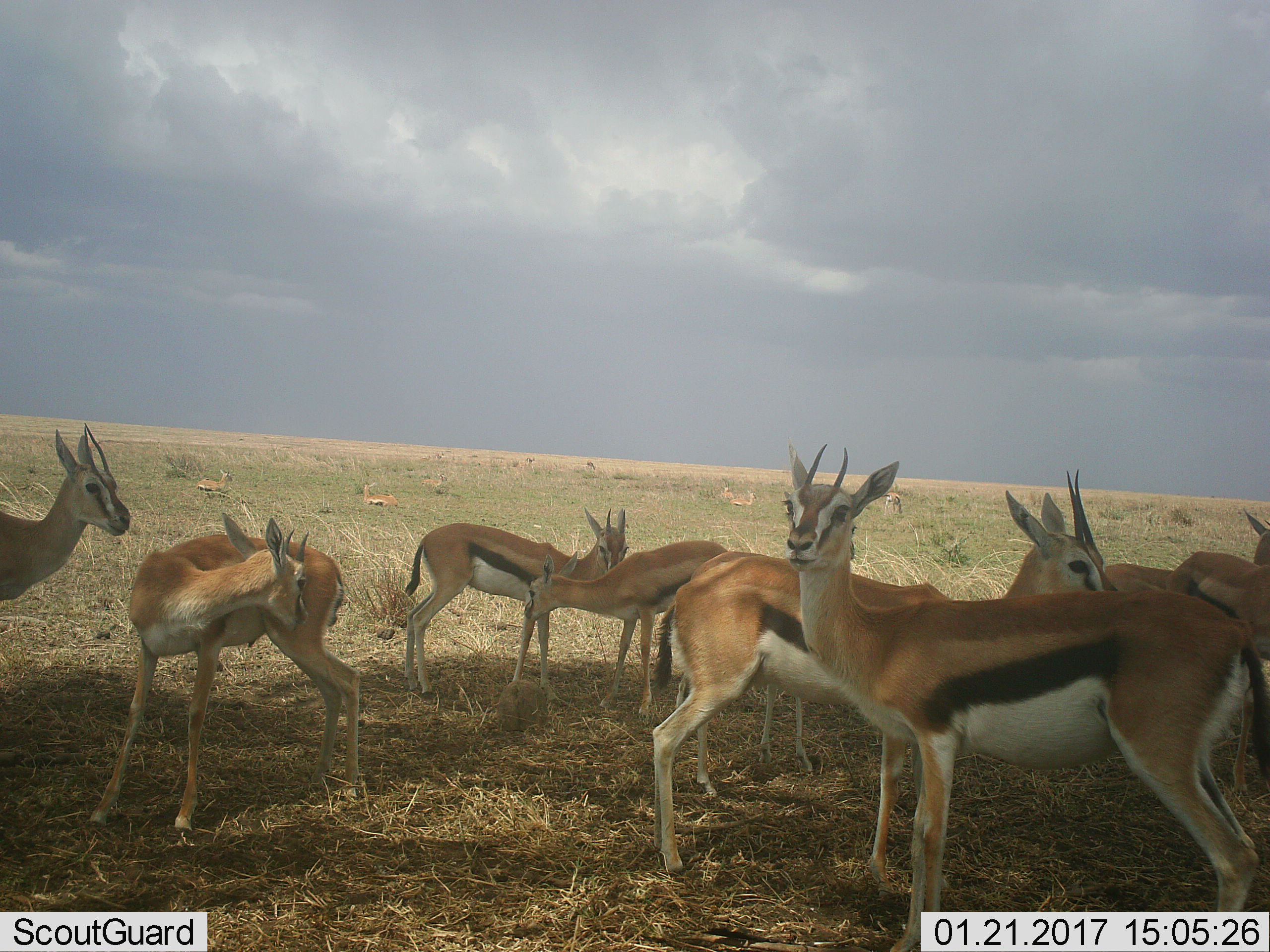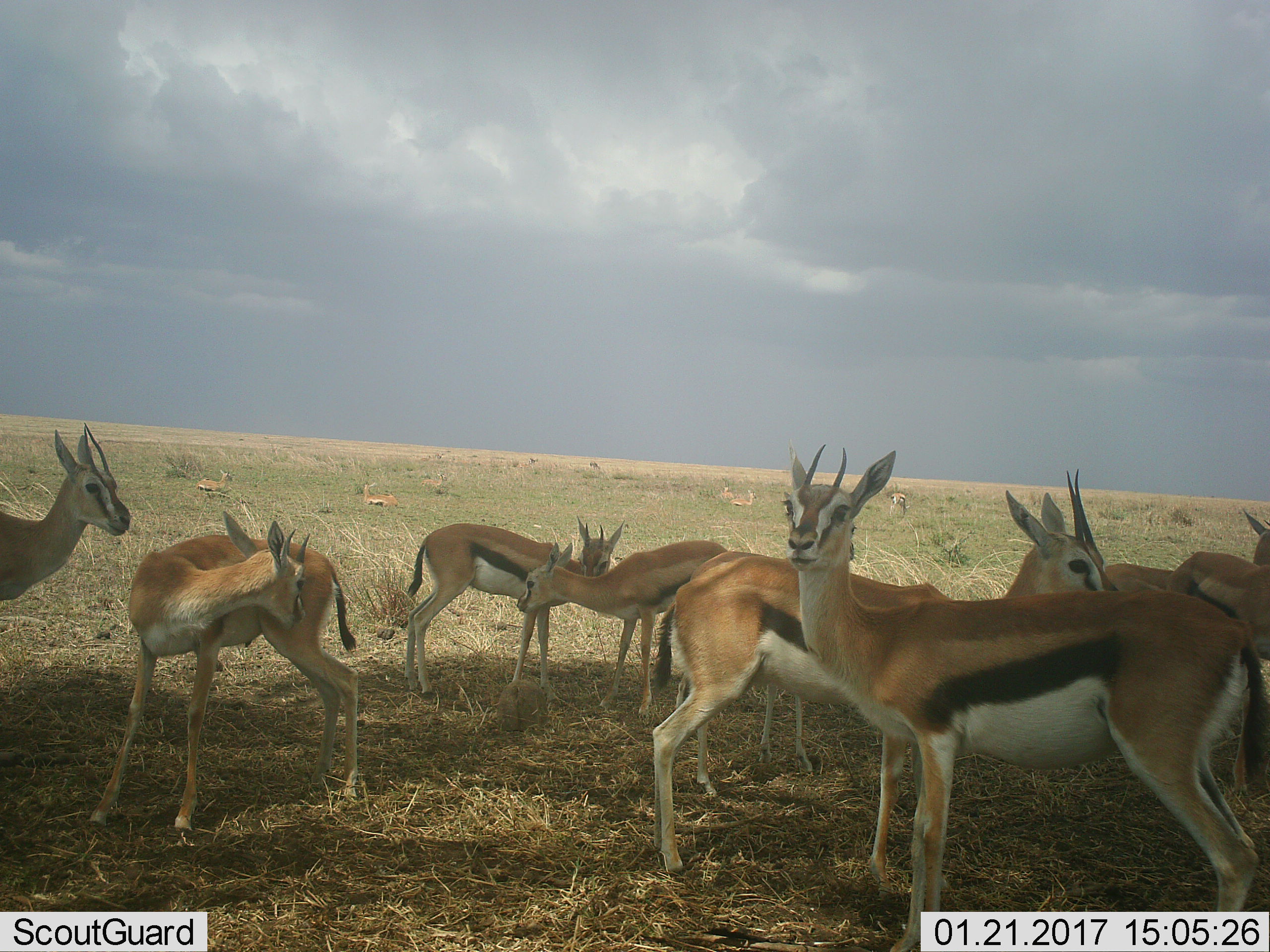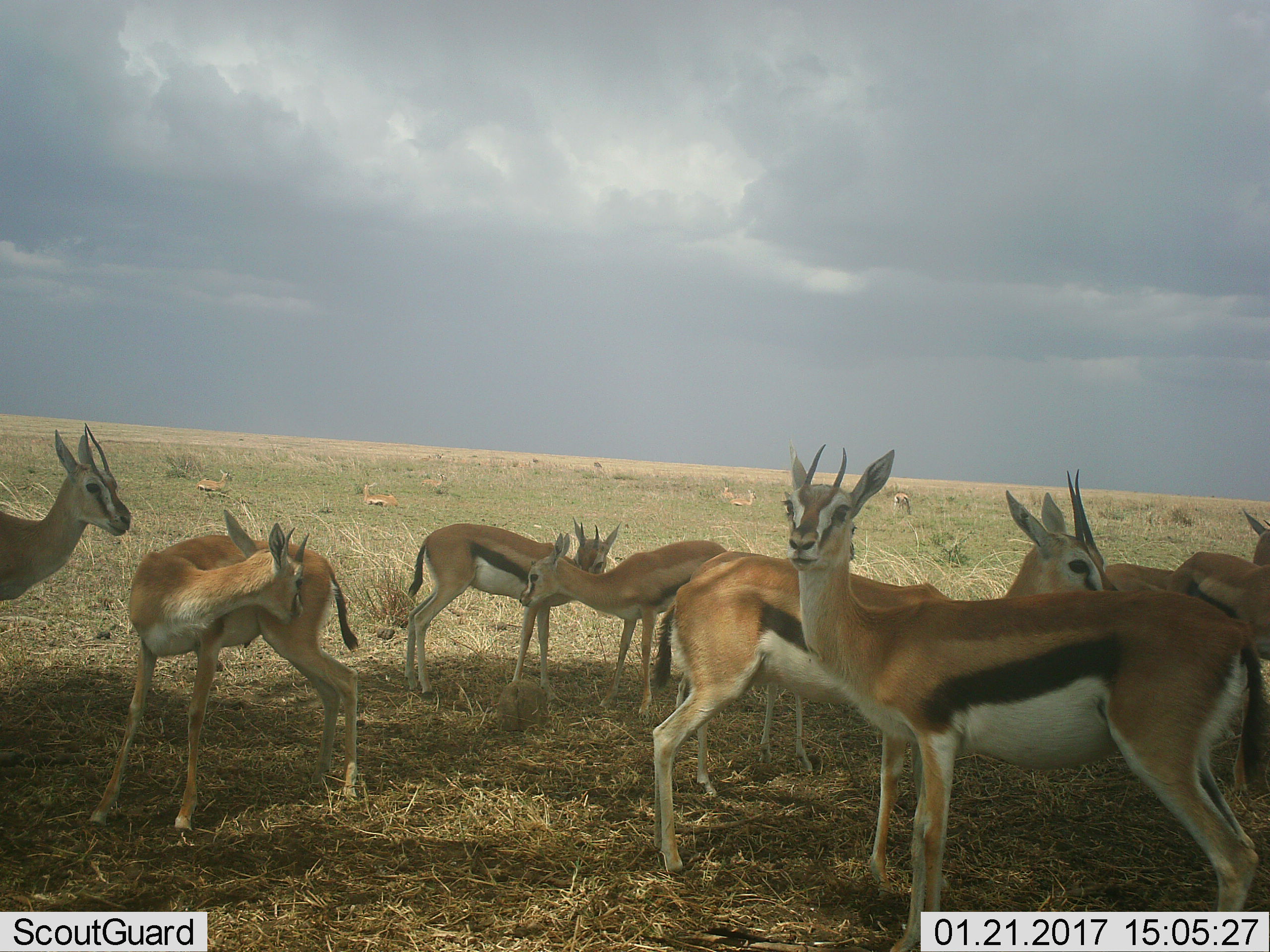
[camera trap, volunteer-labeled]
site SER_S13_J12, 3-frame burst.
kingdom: Animalia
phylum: Chordata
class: Mammalia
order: Artiodactyla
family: Bovidae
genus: Eudorcas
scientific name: Eudorcas thomsonii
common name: thomson's gazelle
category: gazellethomsons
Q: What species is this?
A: Gazellethomsons (thomson's gazelle) (Eudorcas thomsonii).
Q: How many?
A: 11-50.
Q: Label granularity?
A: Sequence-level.